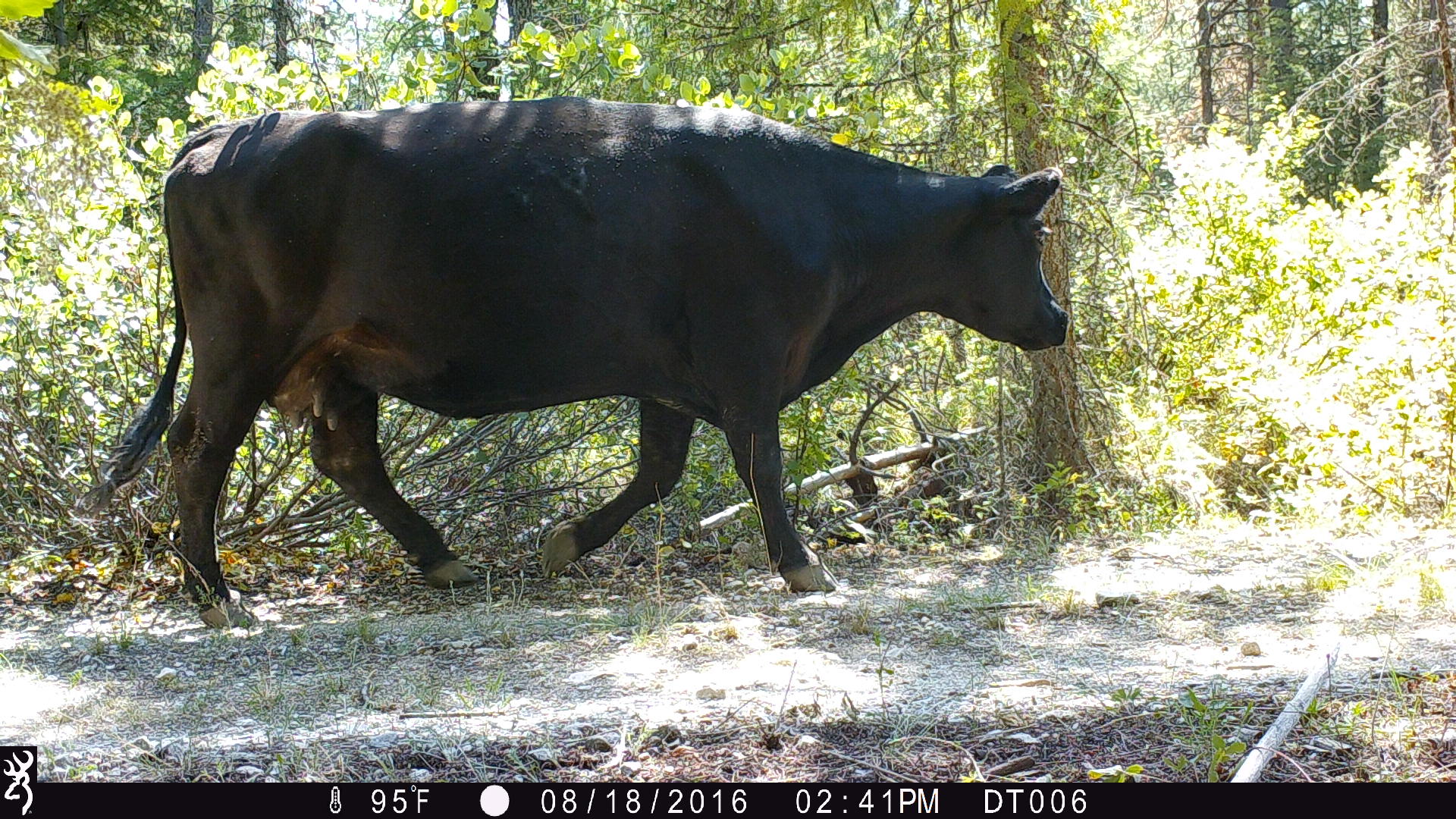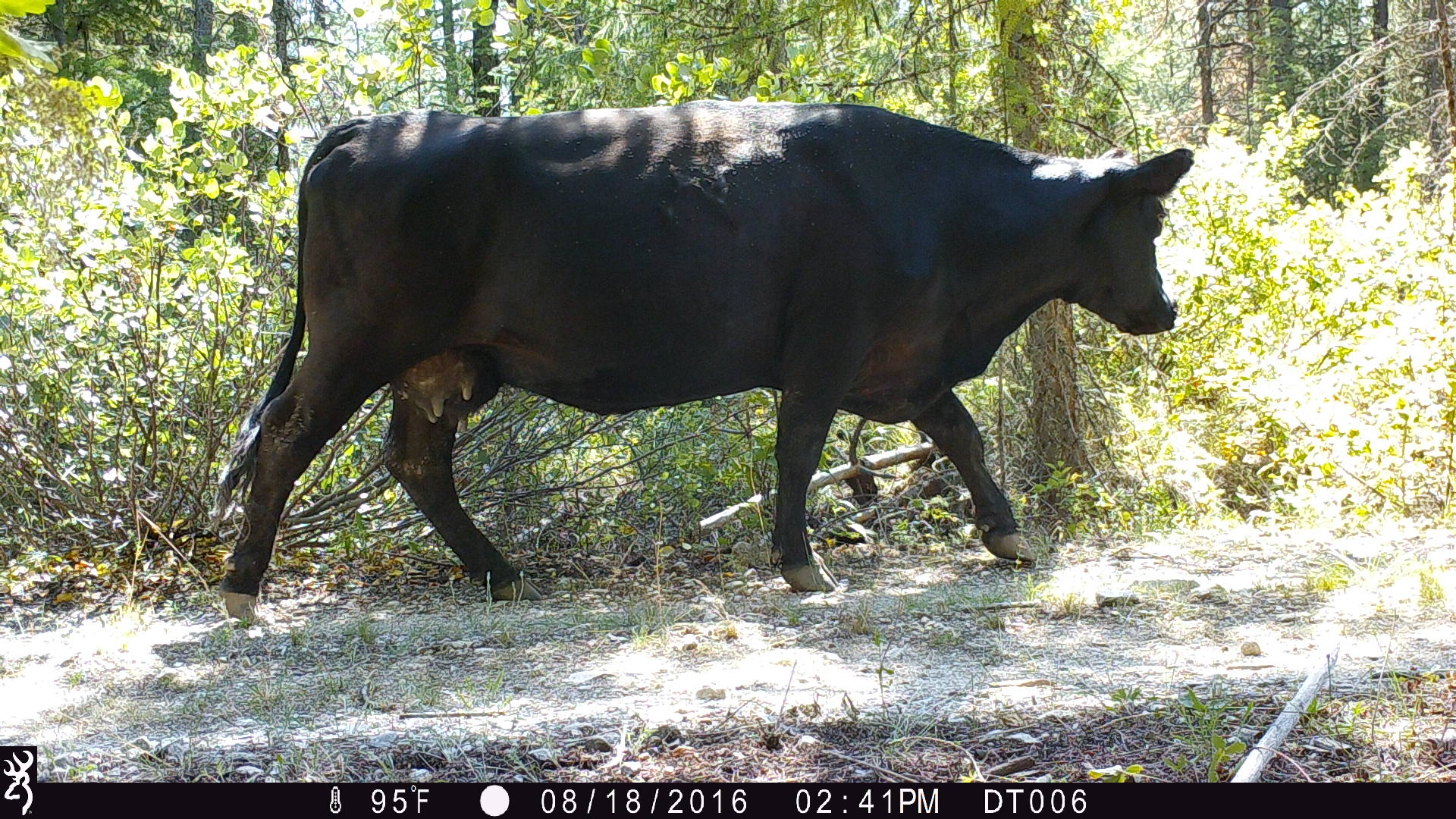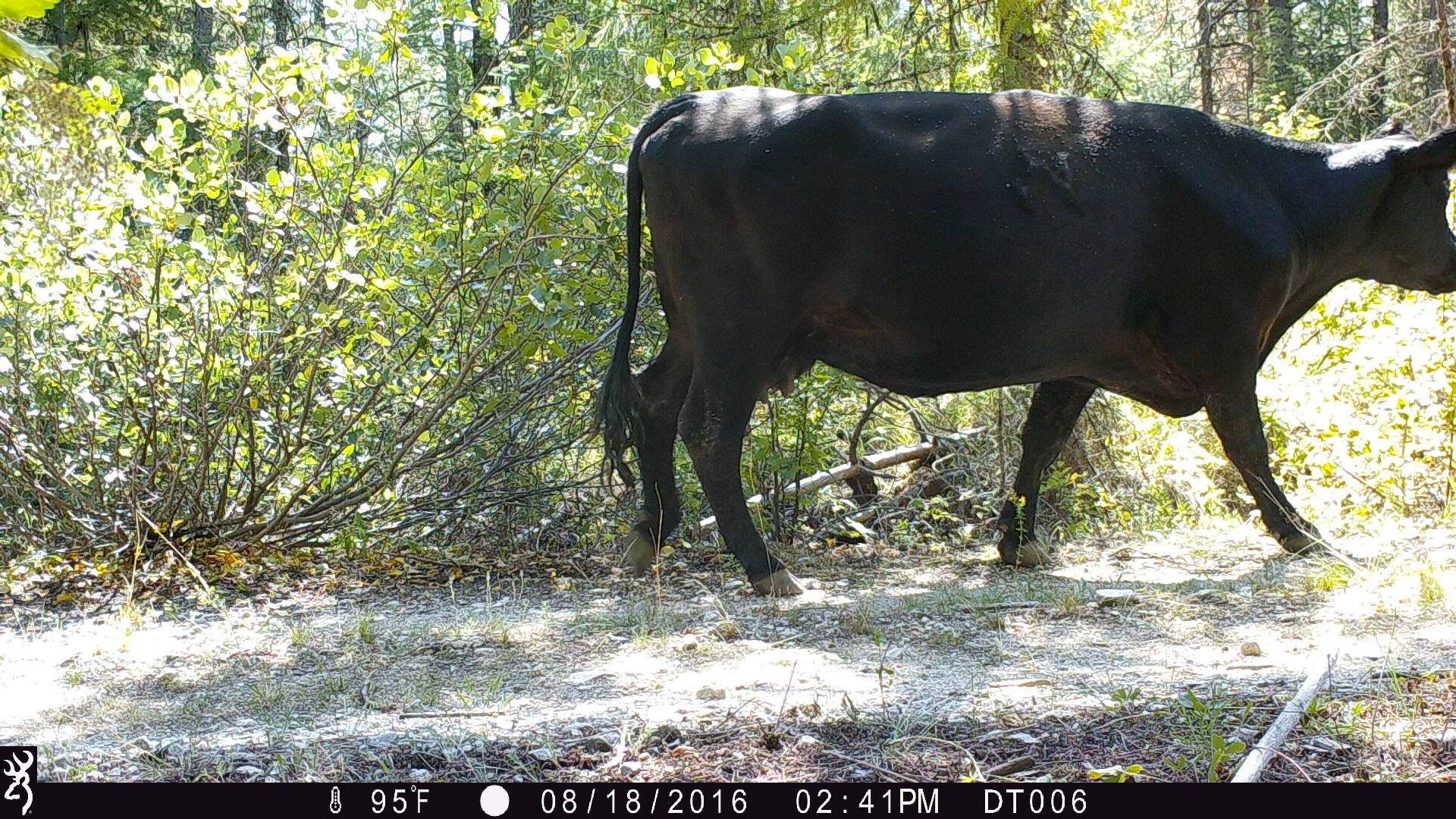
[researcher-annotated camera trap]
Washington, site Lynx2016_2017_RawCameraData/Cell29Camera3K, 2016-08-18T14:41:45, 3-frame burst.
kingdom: Animalia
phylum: Chordata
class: Mammalia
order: Artiodactyla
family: Bovidae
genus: Bos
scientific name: Bos taurus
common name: domestic cattle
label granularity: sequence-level